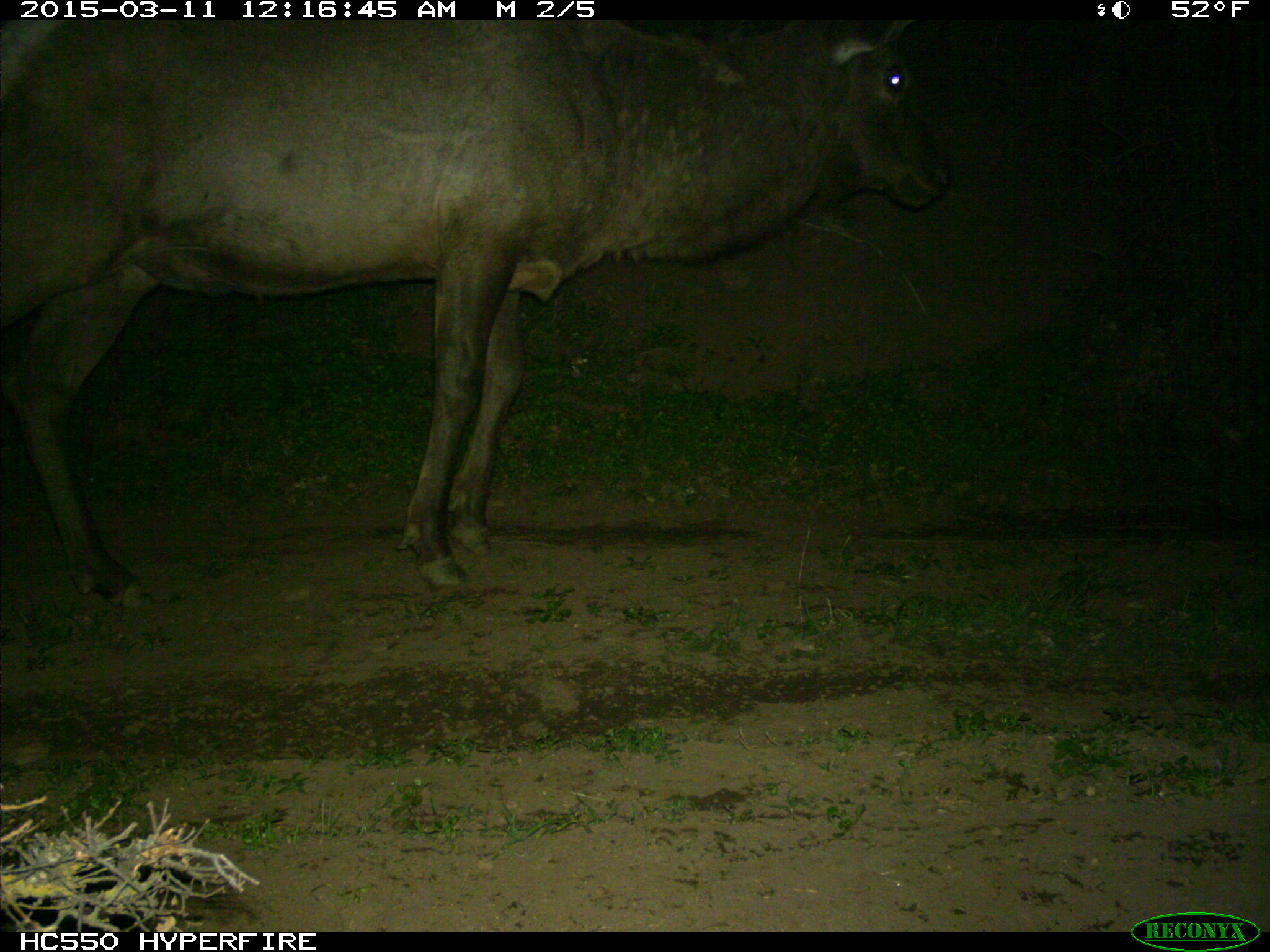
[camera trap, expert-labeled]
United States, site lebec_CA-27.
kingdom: Animalia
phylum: Chordata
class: Mammalia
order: Artiodactyla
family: Cervidae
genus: Cervus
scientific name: Cervus canadensis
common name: elk